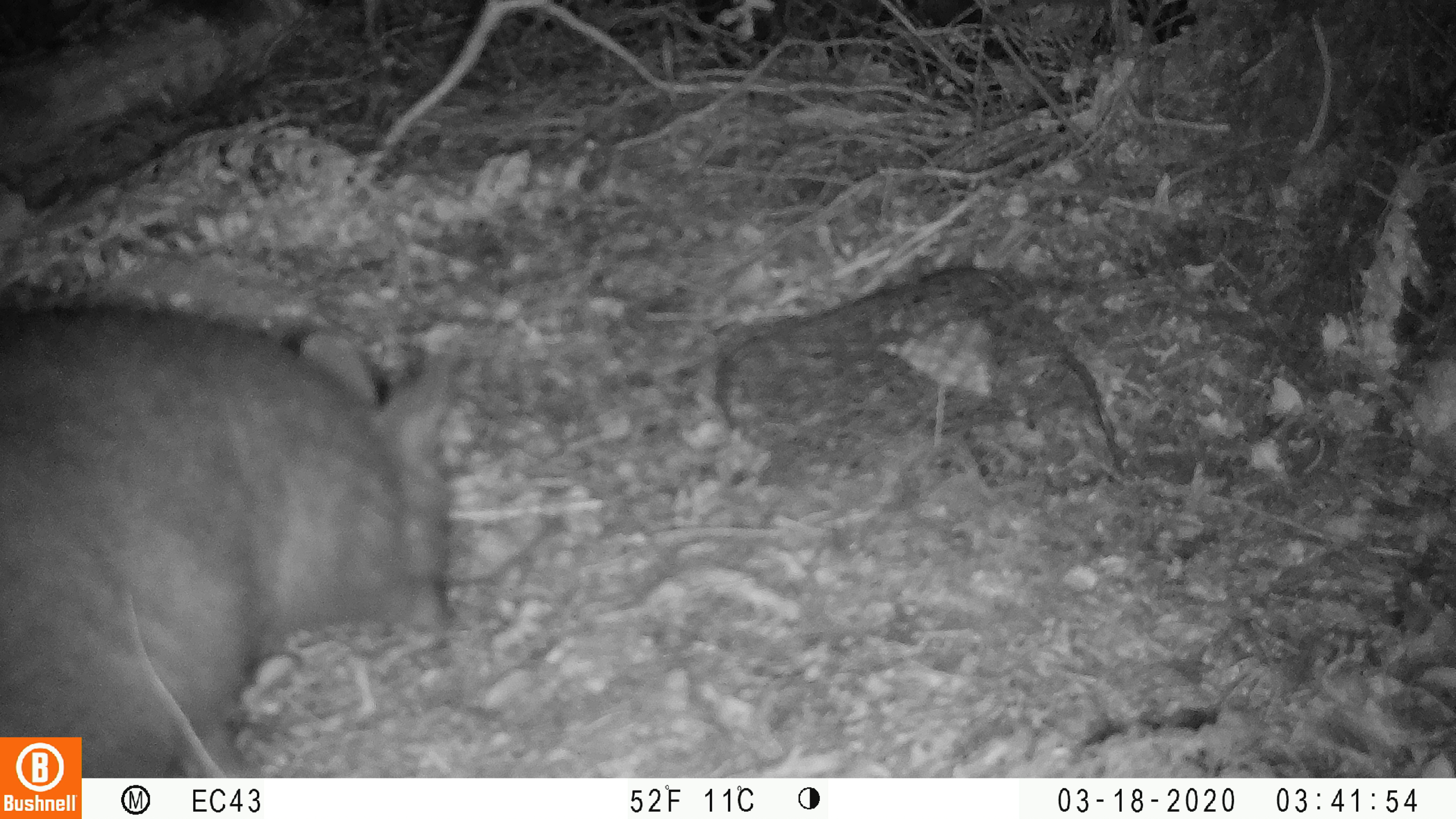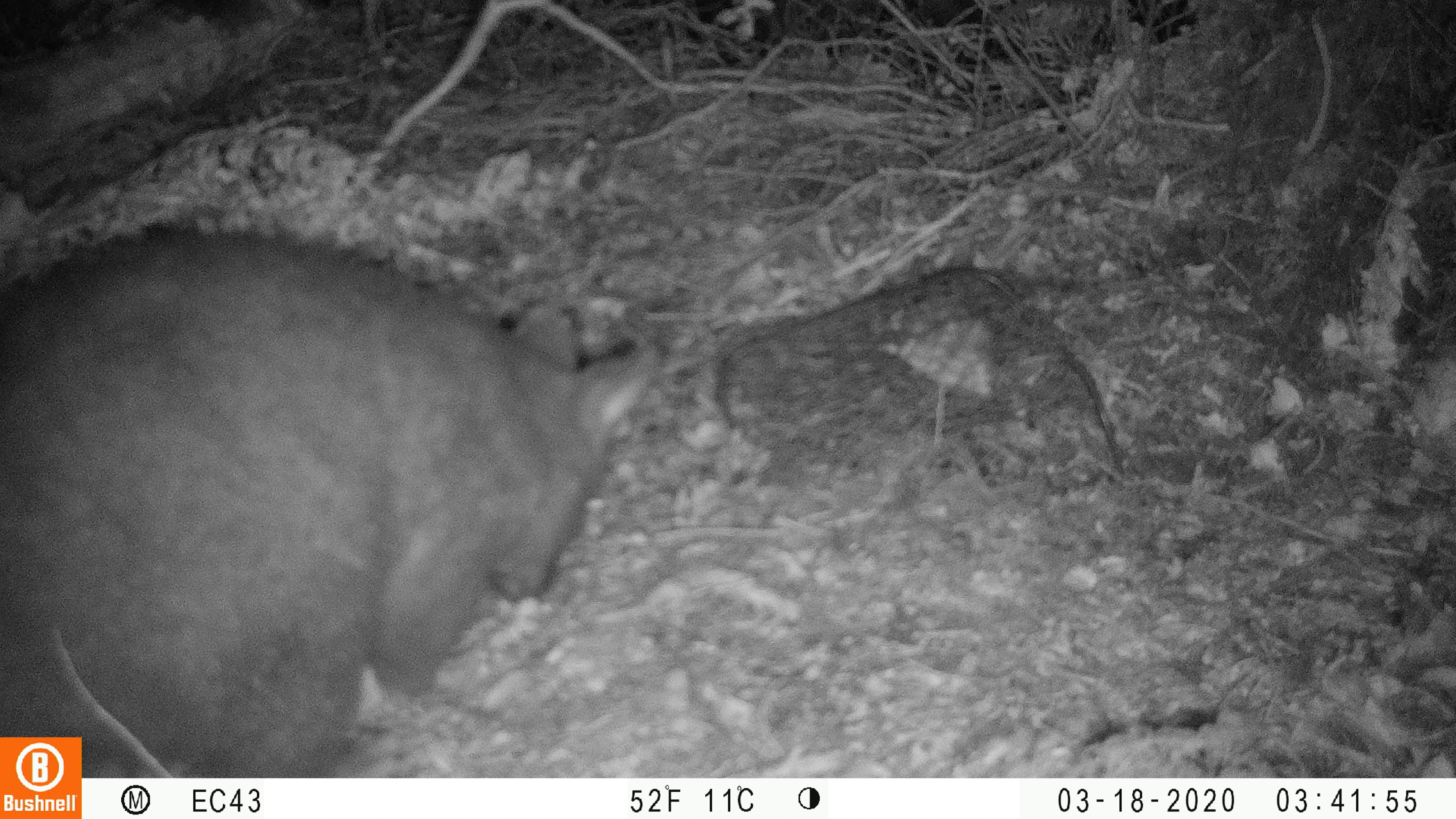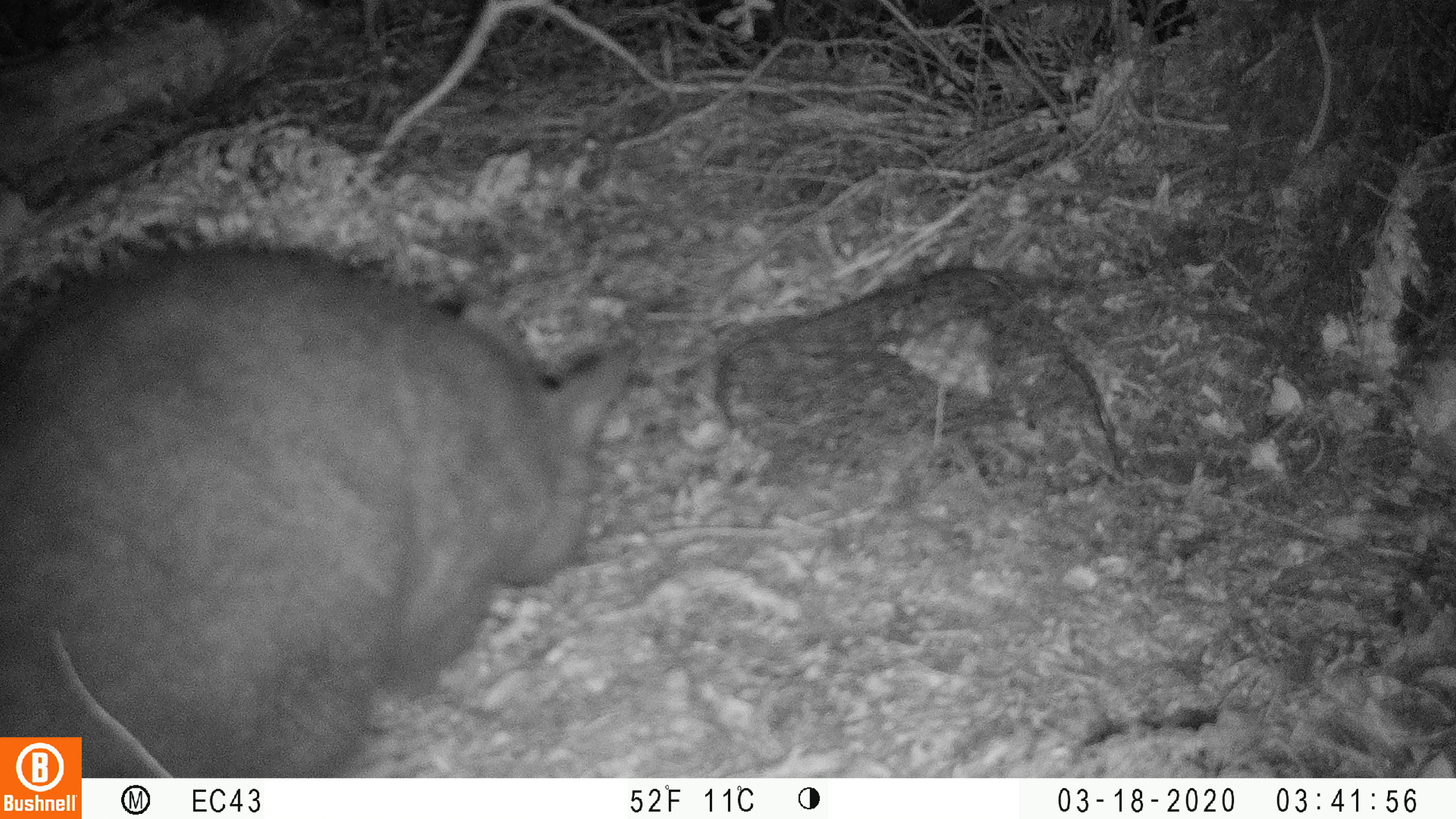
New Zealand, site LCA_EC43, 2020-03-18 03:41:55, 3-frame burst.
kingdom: Animalia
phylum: Chordata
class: Mammalia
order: Diprotodontia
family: Phalangeridae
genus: Trichosurus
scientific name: Trichosurus vulpecula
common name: common brushtail possum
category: possum